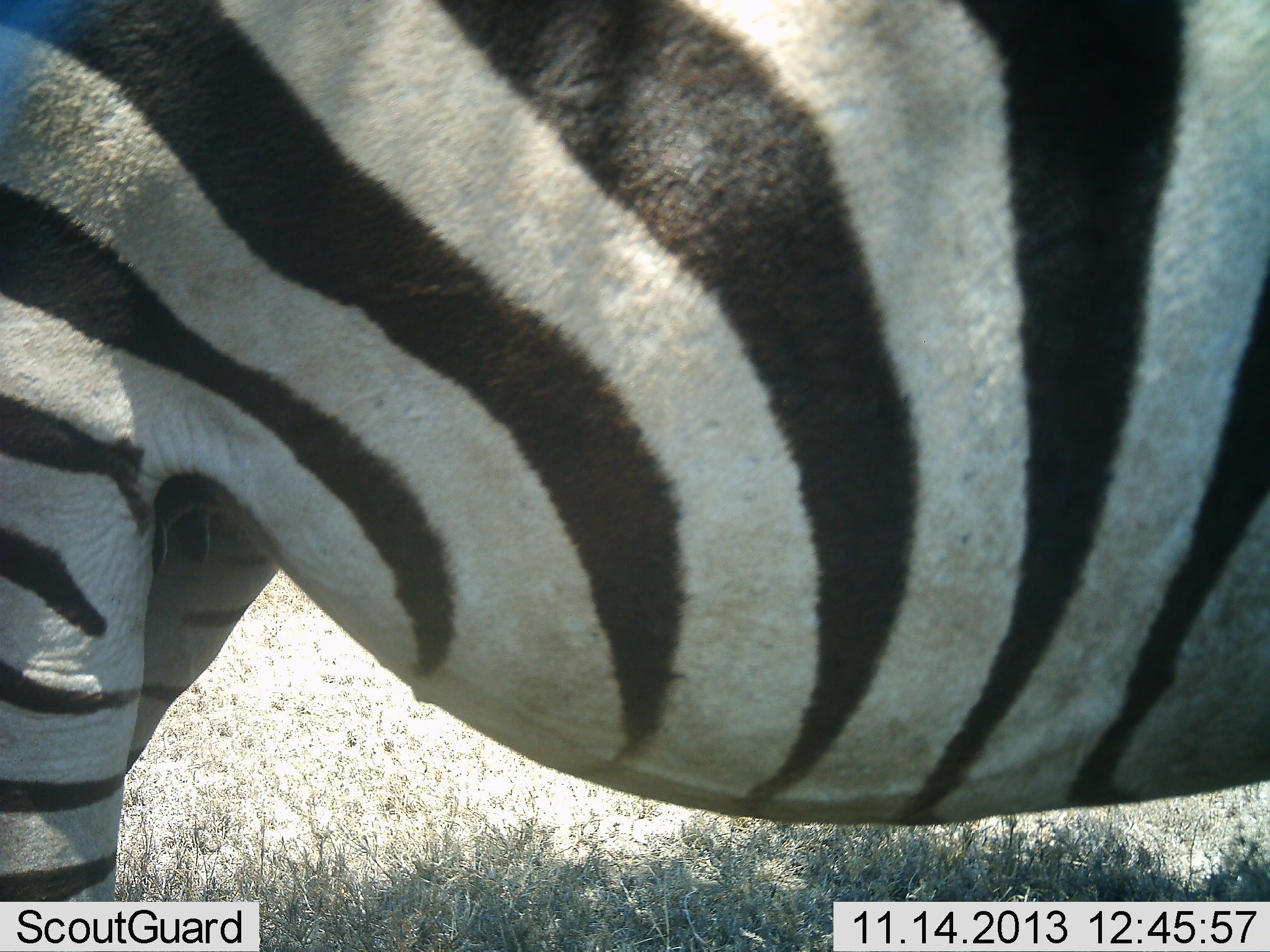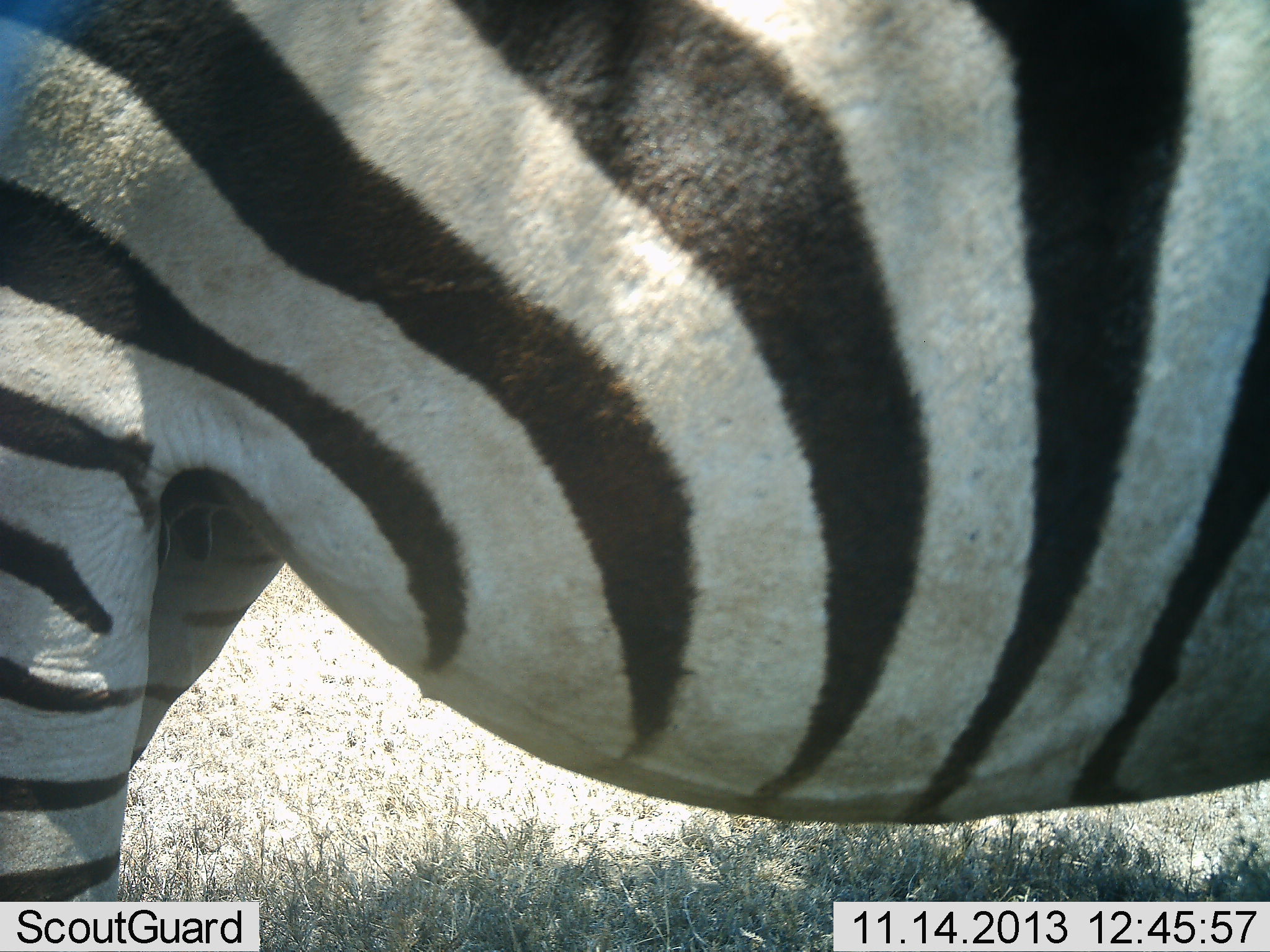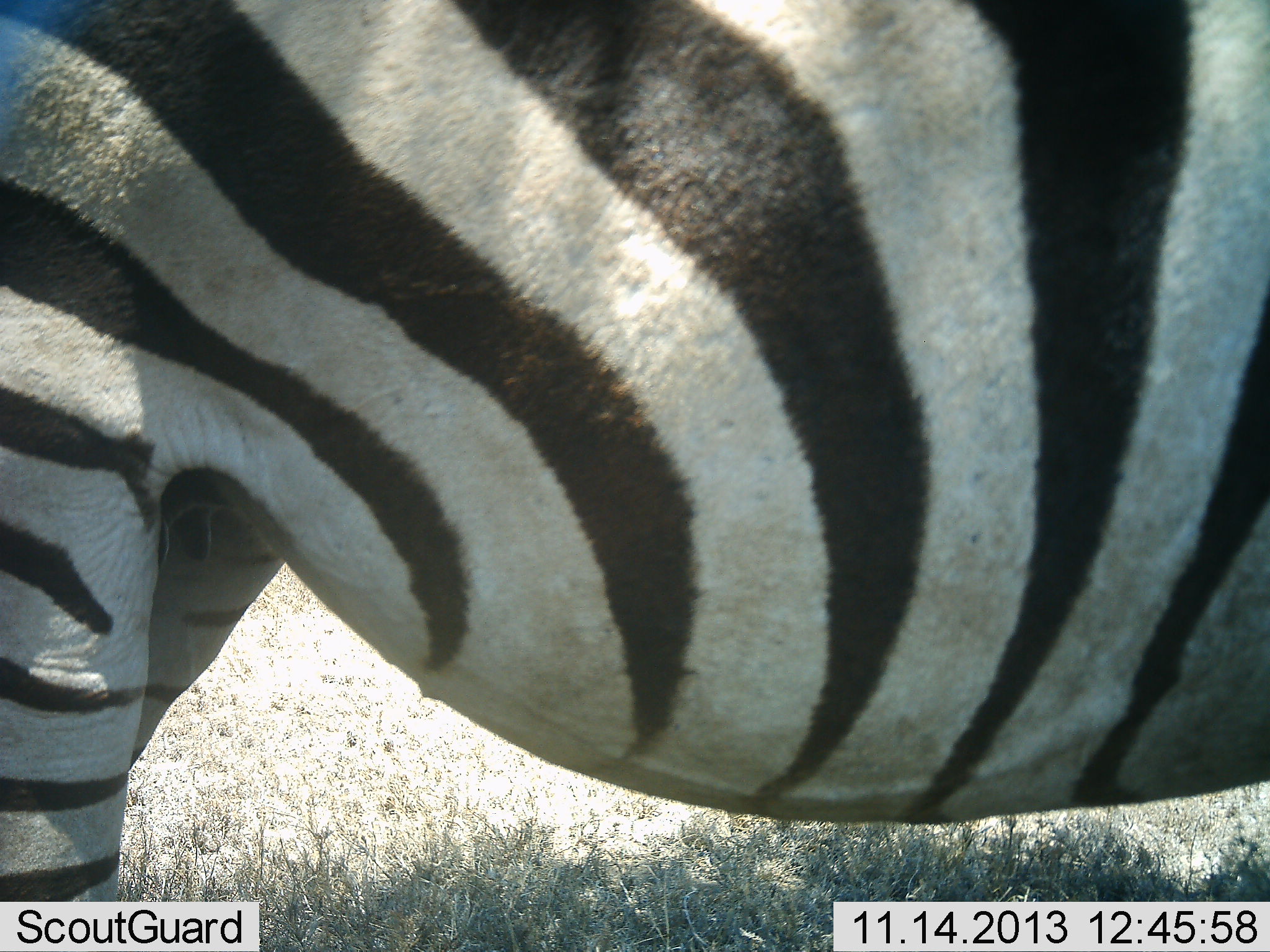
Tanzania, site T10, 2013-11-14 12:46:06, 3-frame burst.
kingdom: Animalia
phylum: Chordata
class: Mammalia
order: Perissodactyla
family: Equidae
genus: Equus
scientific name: Equus quagga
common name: plains zebra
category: zebra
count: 1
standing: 100%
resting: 0%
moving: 0%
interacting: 0%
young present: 0%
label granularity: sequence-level